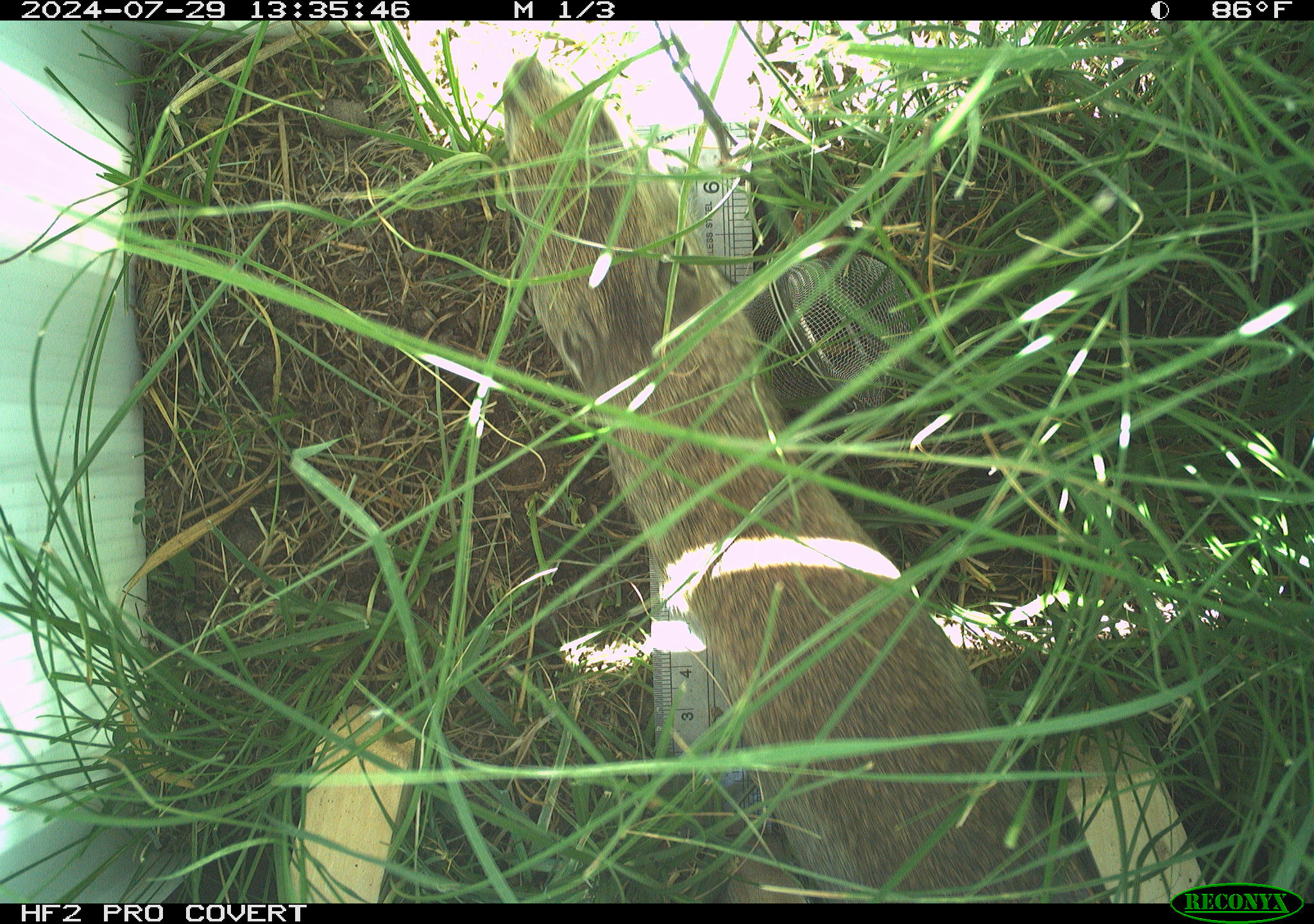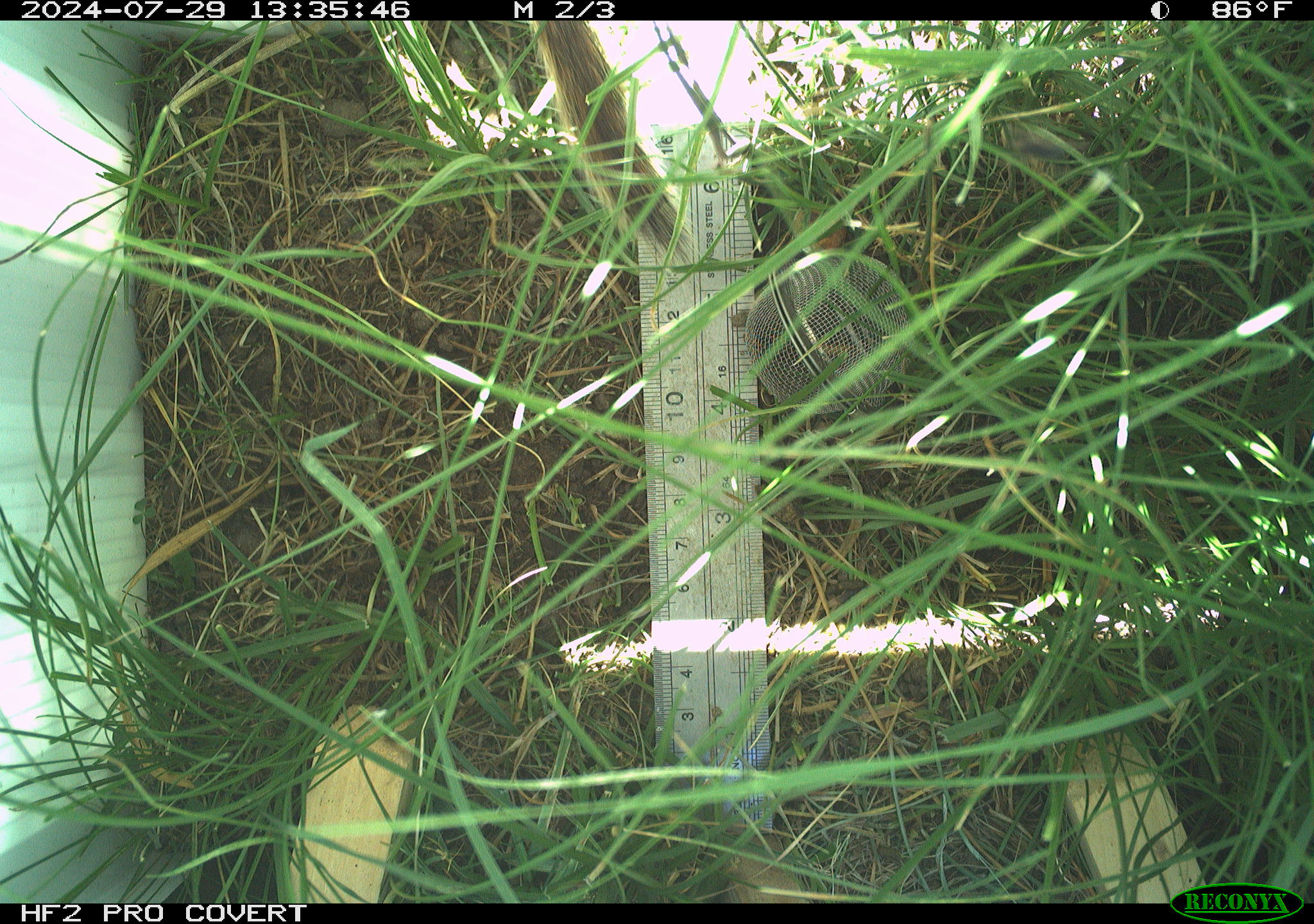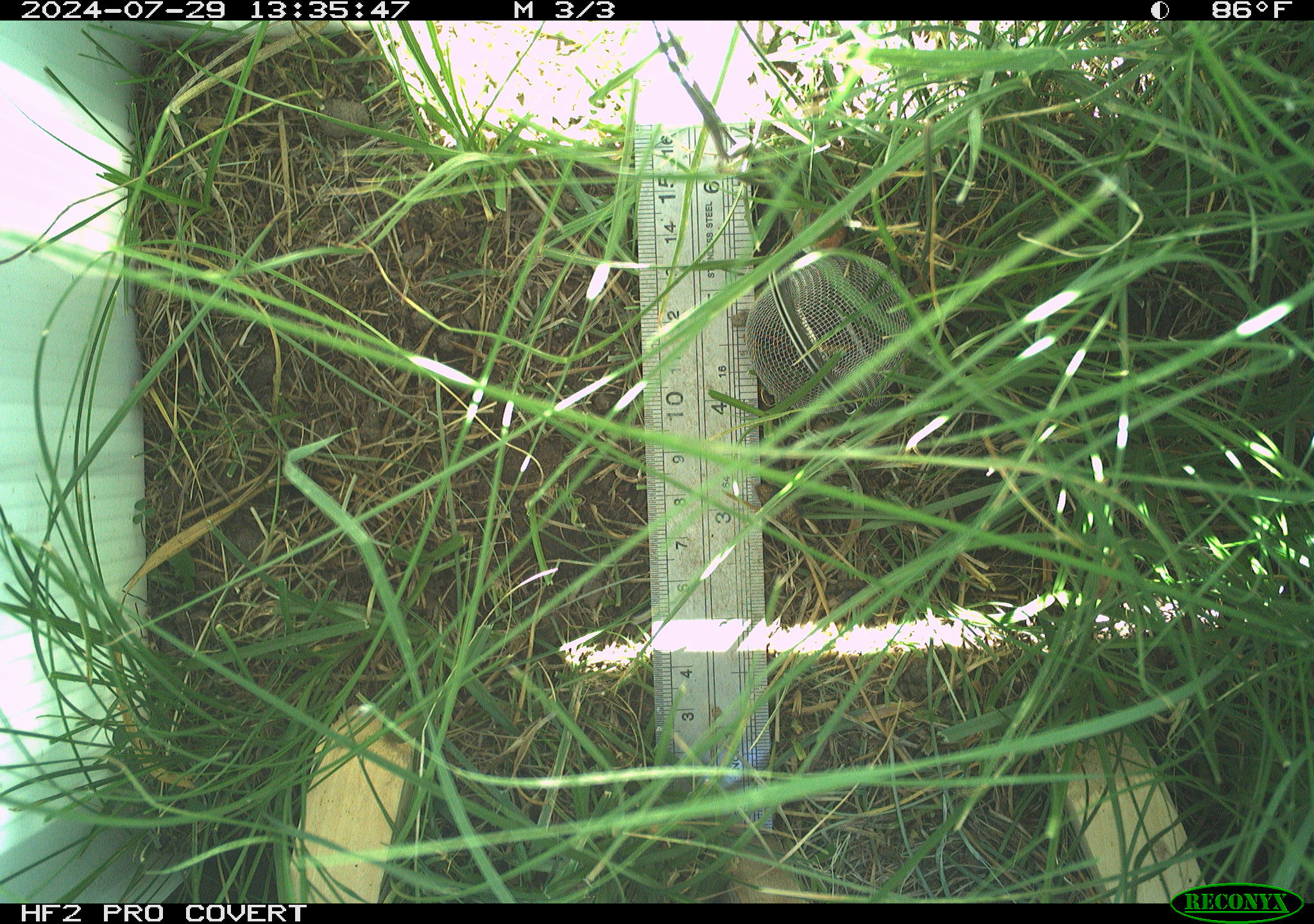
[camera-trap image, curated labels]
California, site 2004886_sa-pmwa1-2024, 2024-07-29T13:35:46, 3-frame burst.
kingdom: Animalia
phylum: Chordata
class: Mammalia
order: Rodentia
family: Sciuridae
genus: Urocitellus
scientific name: Urocitellus beldingi beldingi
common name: belding's ground squirrel